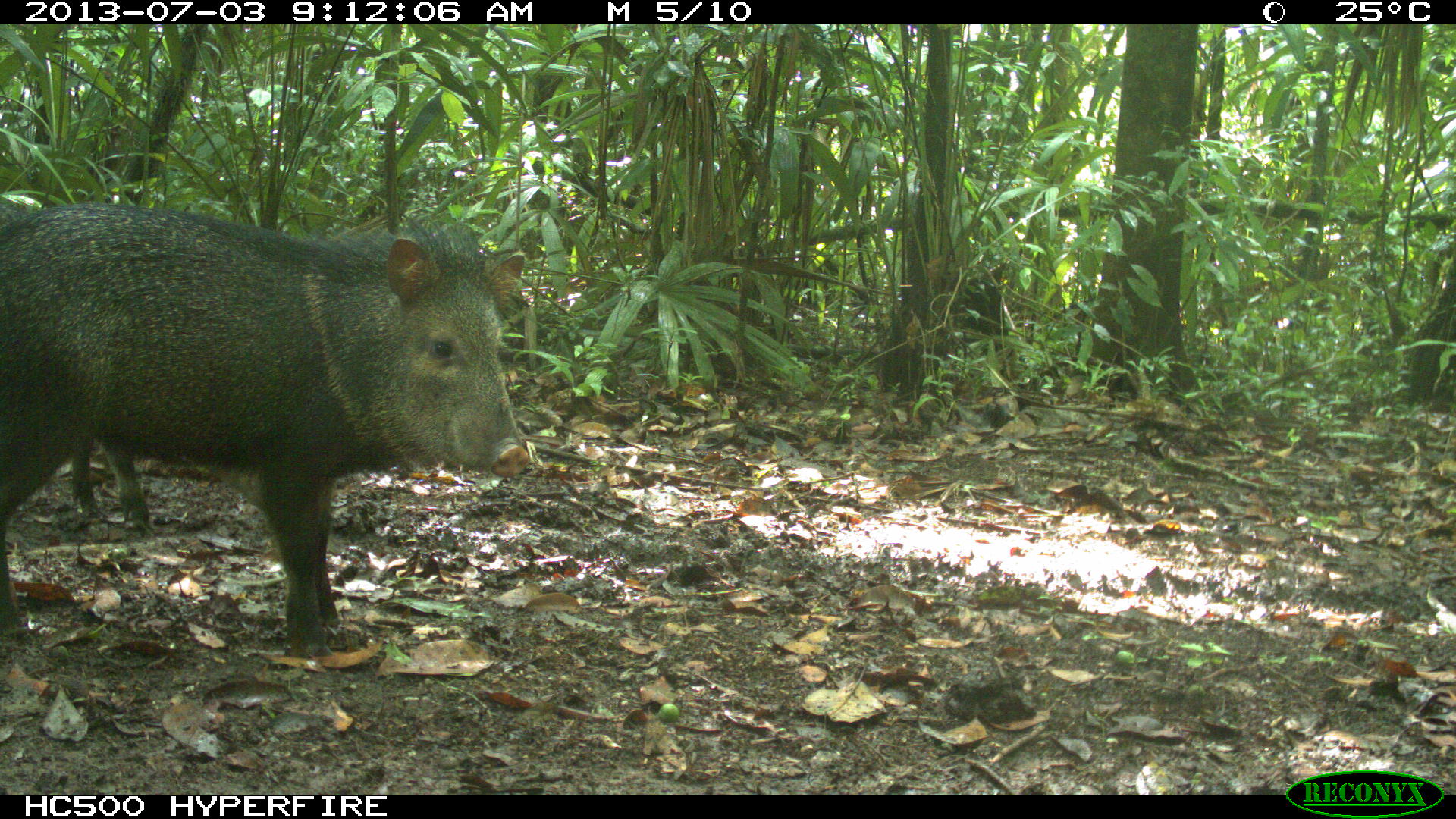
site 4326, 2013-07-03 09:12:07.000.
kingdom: Animalia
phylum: Chordata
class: Mammalia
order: Artiodactyla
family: Tayassuidae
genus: Pecari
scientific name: Pecari tajacu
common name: collared peccary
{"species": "Pecari tajacu (collared peccary)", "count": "5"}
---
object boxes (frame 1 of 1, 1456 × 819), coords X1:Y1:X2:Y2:
pecari tajacu: 0:197:526:655